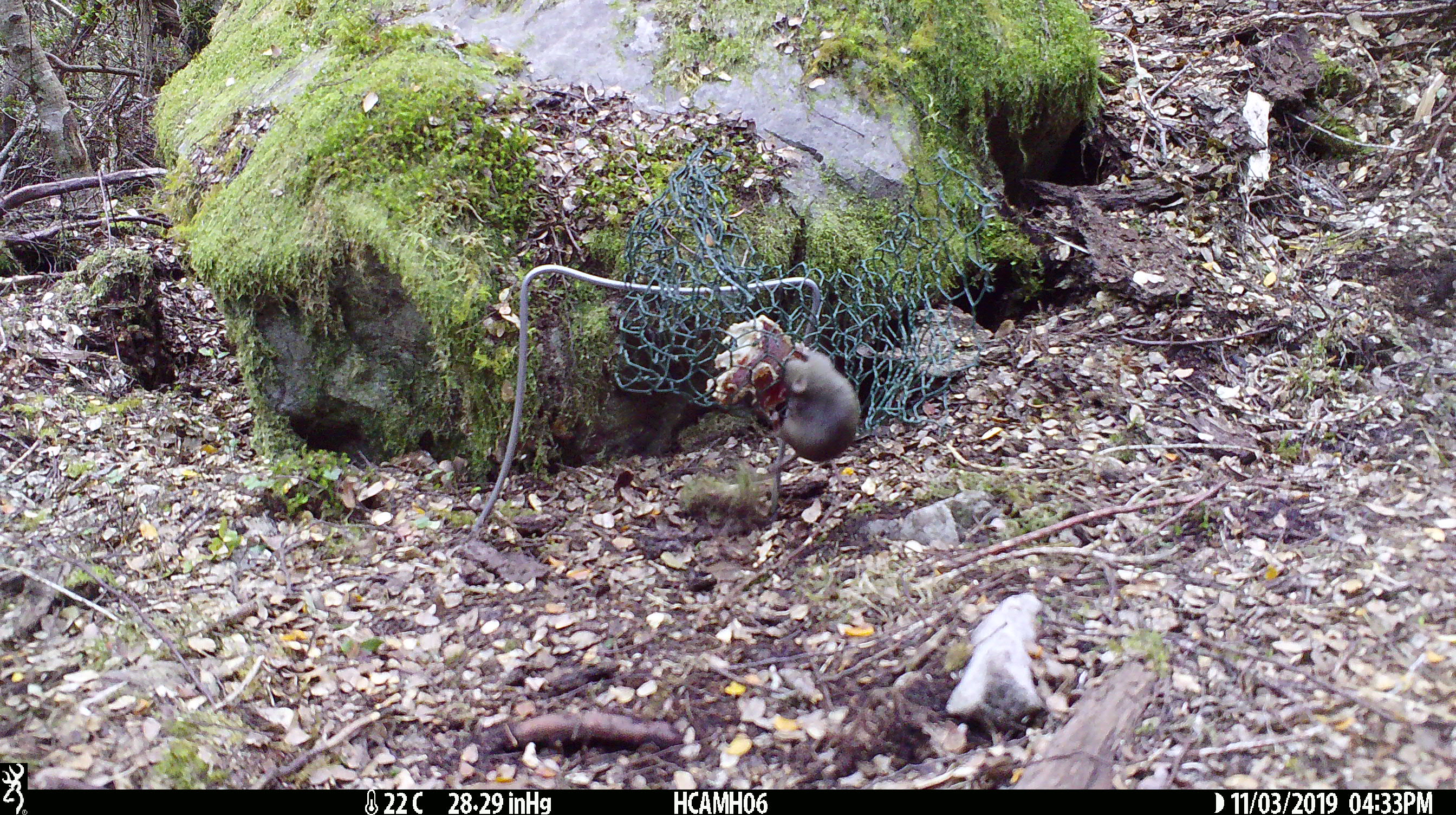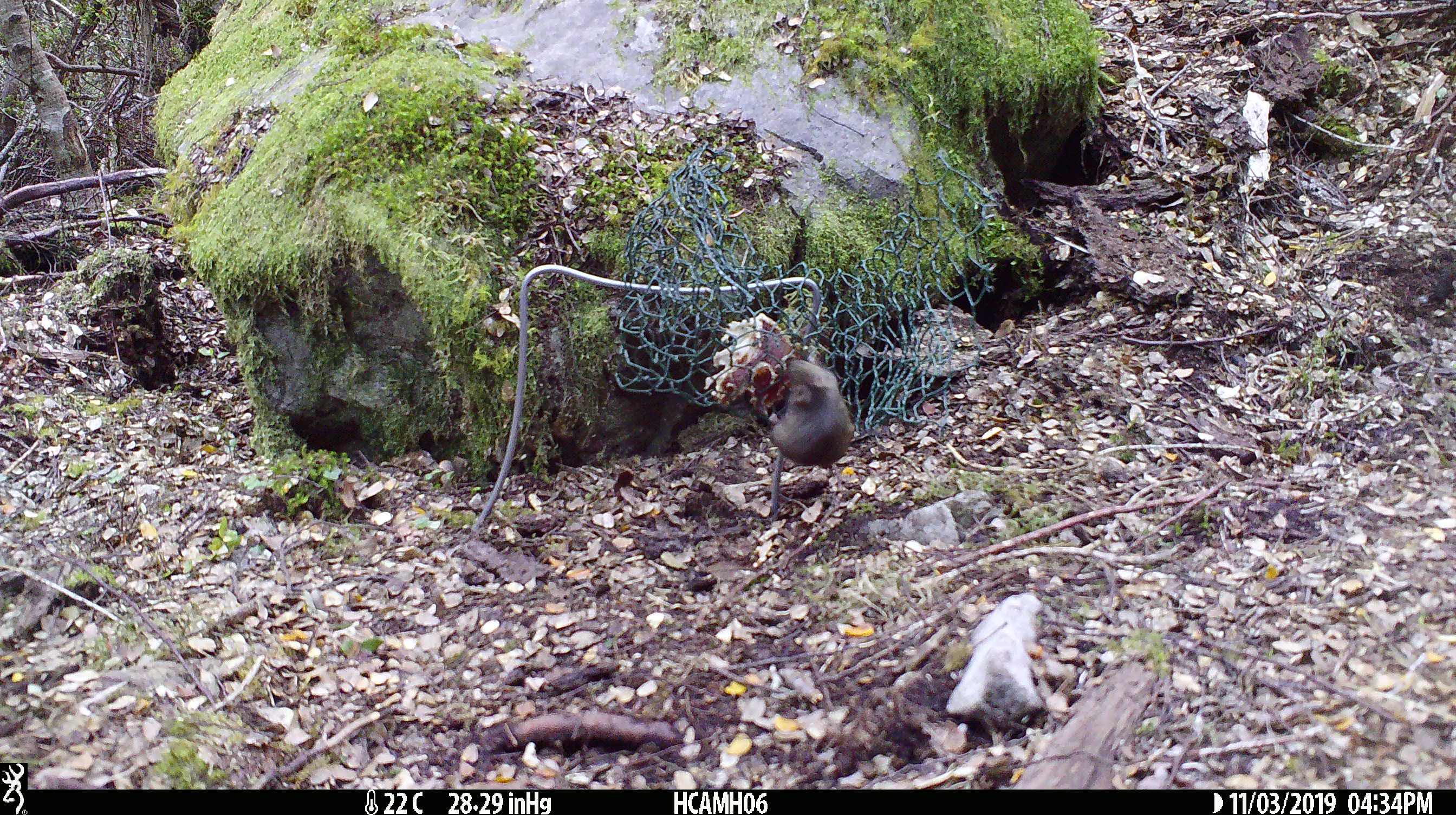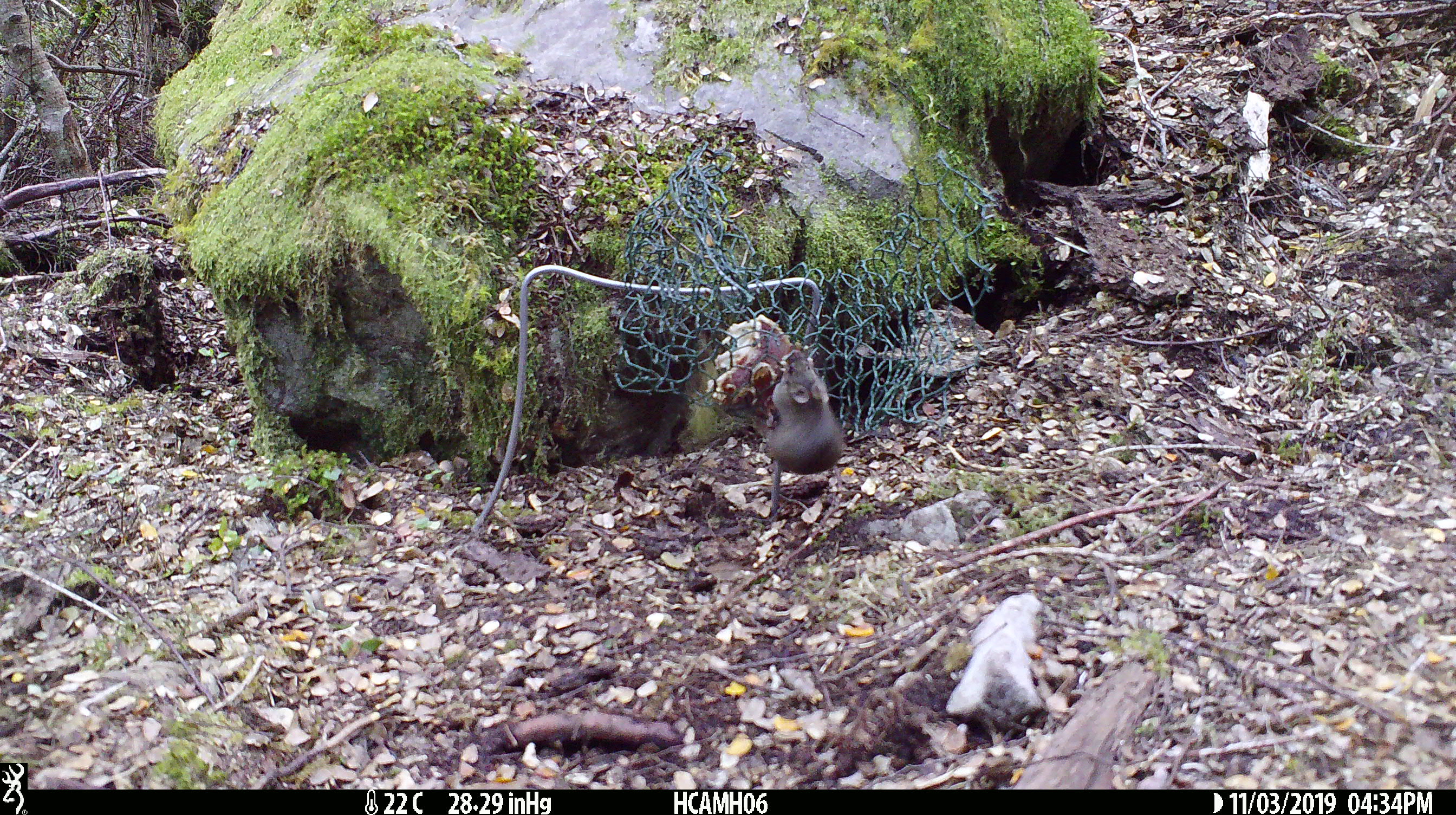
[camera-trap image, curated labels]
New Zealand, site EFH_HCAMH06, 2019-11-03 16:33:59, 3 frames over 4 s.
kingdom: Animalia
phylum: Chordata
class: Mammalia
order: Rodentia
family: Muridae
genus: Mus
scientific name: Mus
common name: mouse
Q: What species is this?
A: Mouse (Mus).